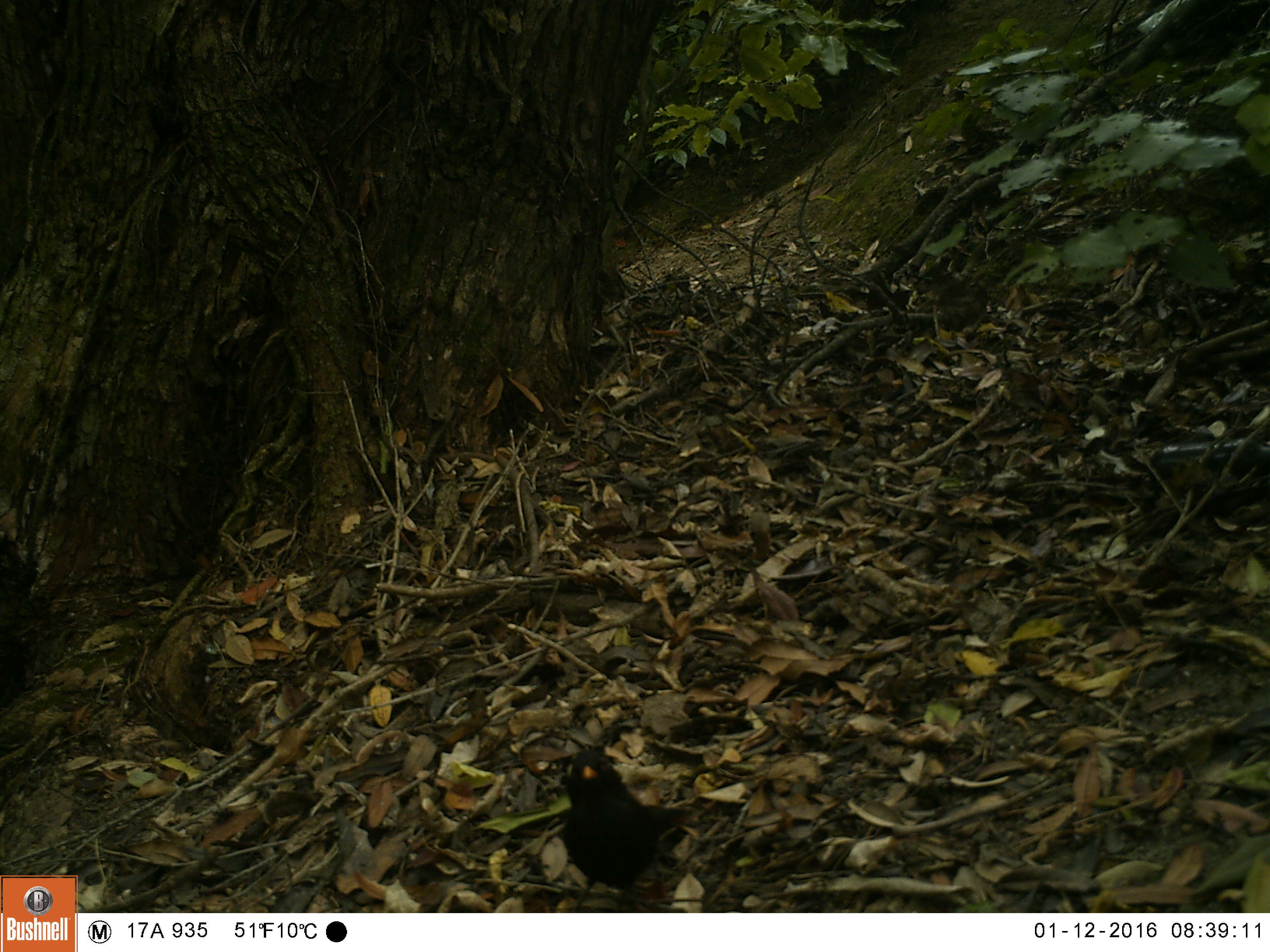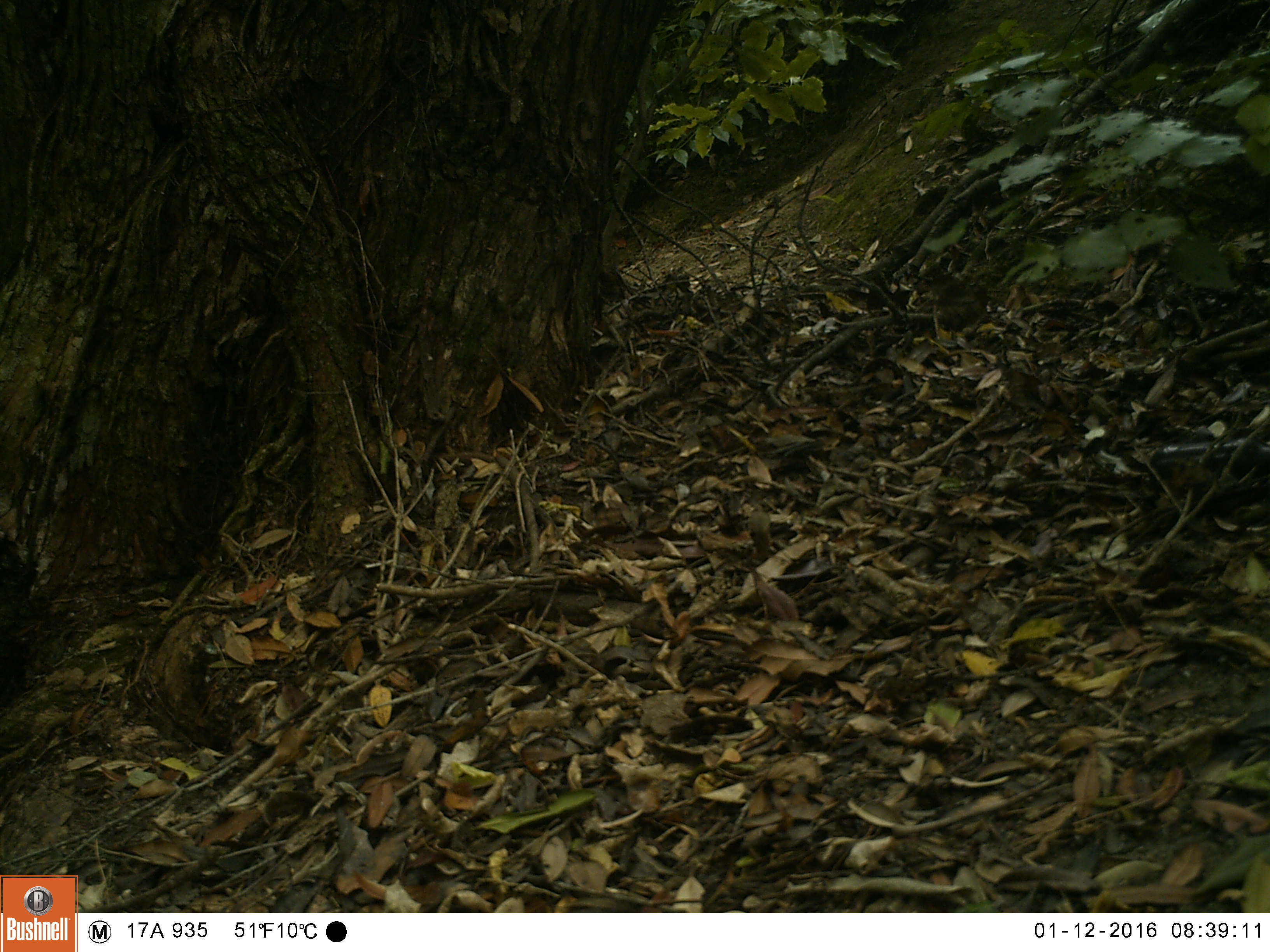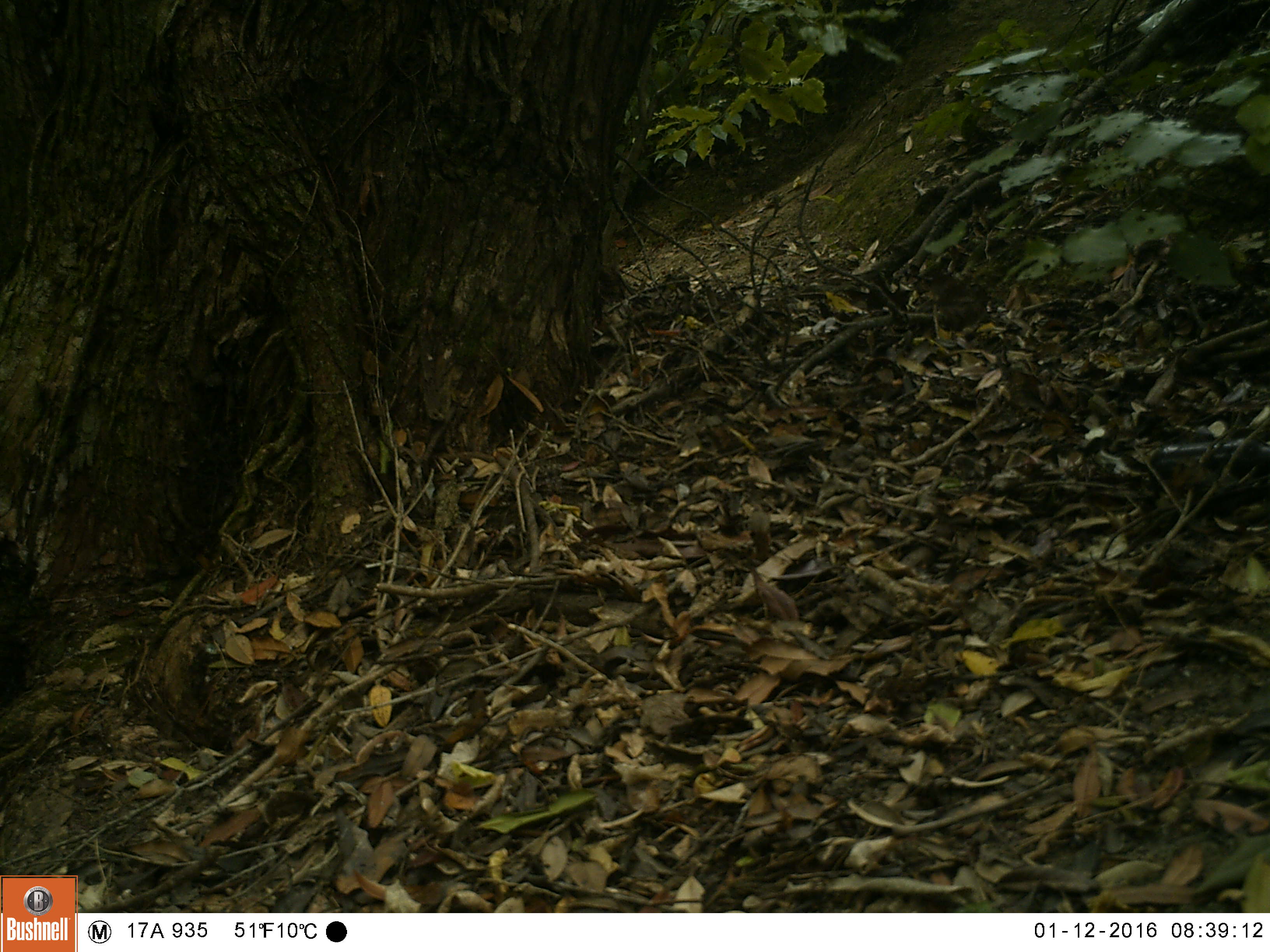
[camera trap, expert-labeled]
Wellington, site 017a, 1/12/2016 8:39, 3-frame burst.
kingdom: Animalia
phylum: Chordata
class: Aves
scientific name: Aves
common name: bird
Bird (Aves).